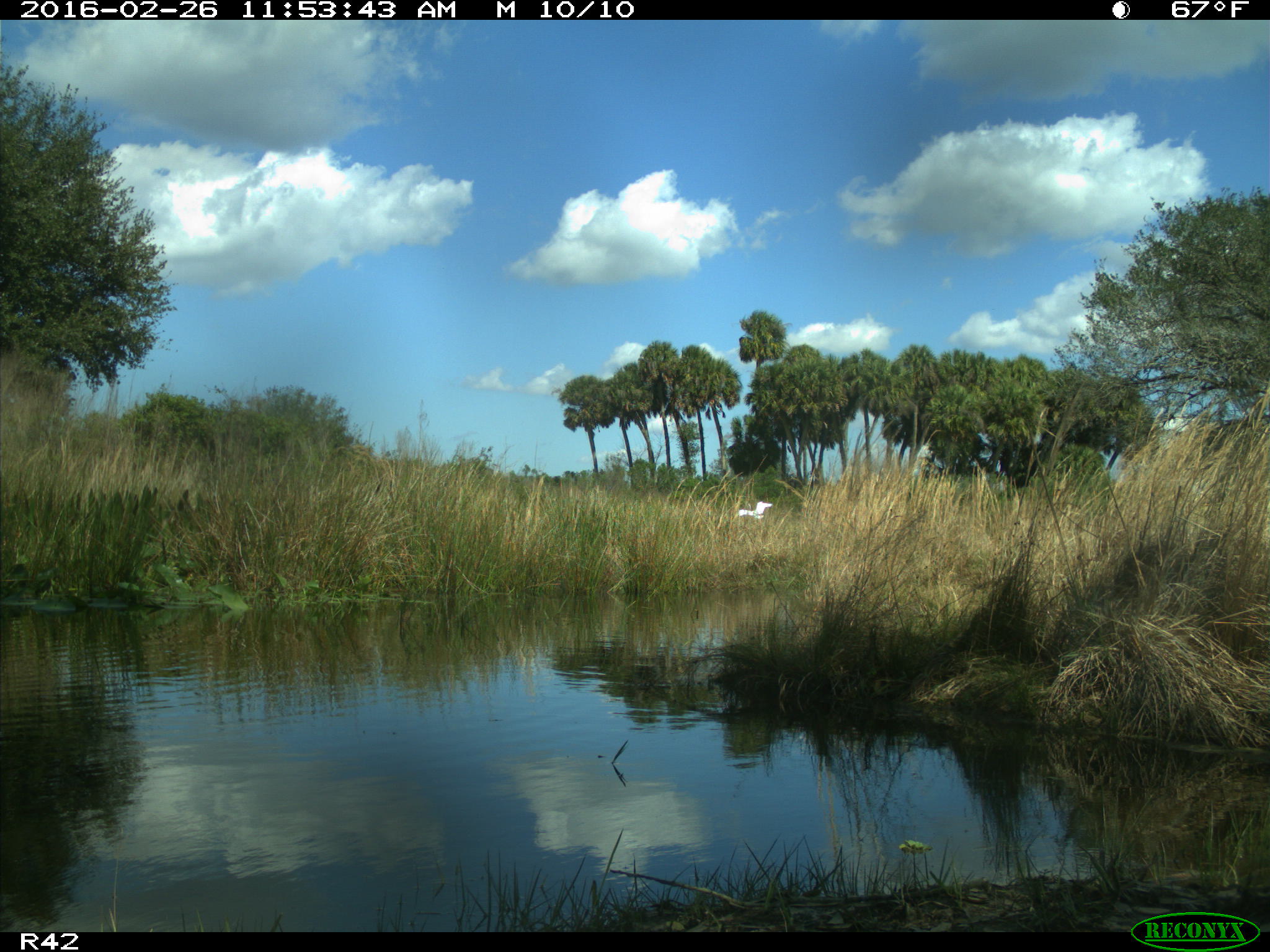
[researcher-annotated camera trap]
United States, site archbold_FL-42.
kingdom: Animalia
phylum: Chordata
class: Aves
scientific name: Aves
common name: birds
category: unidentified bird